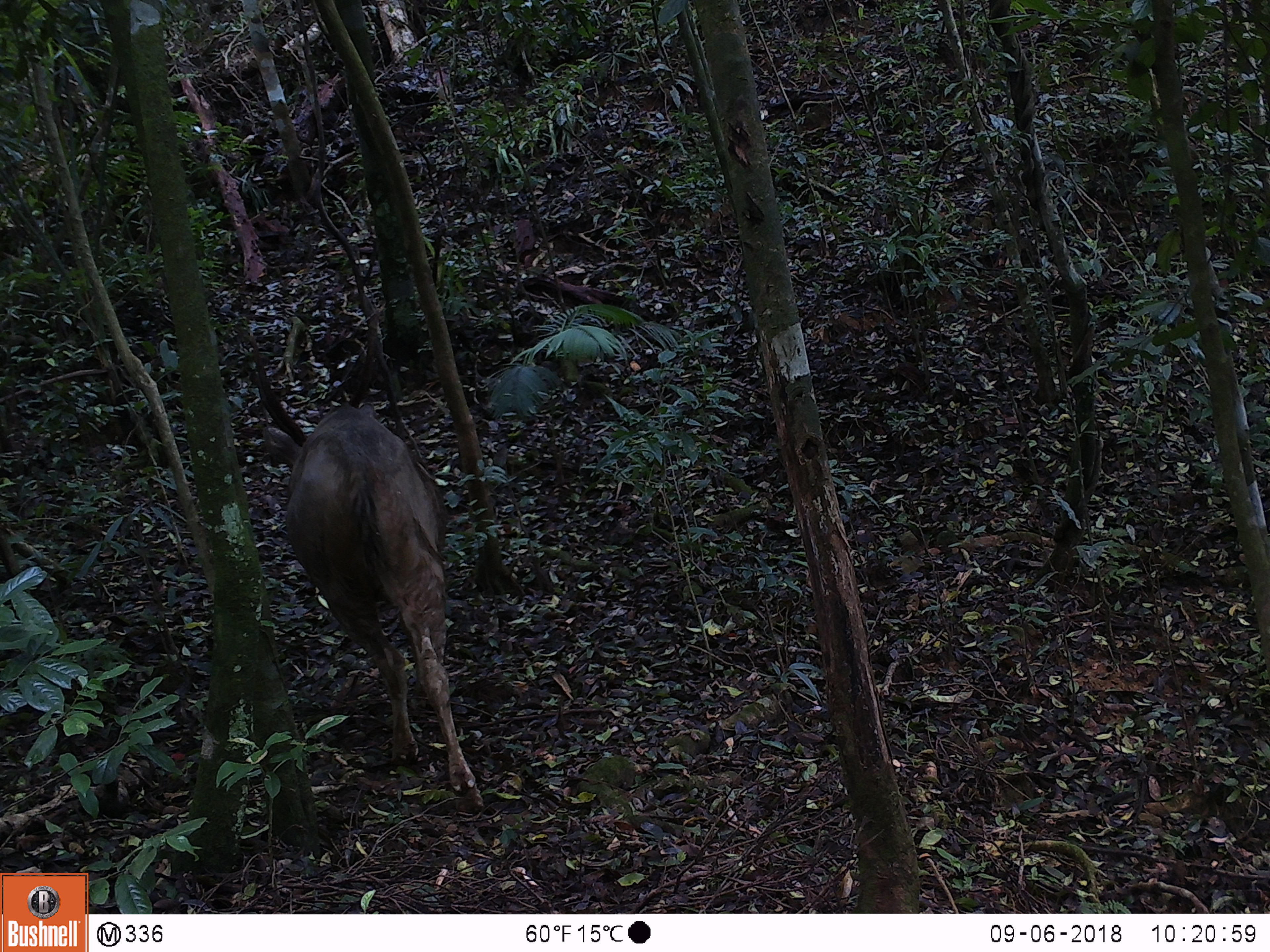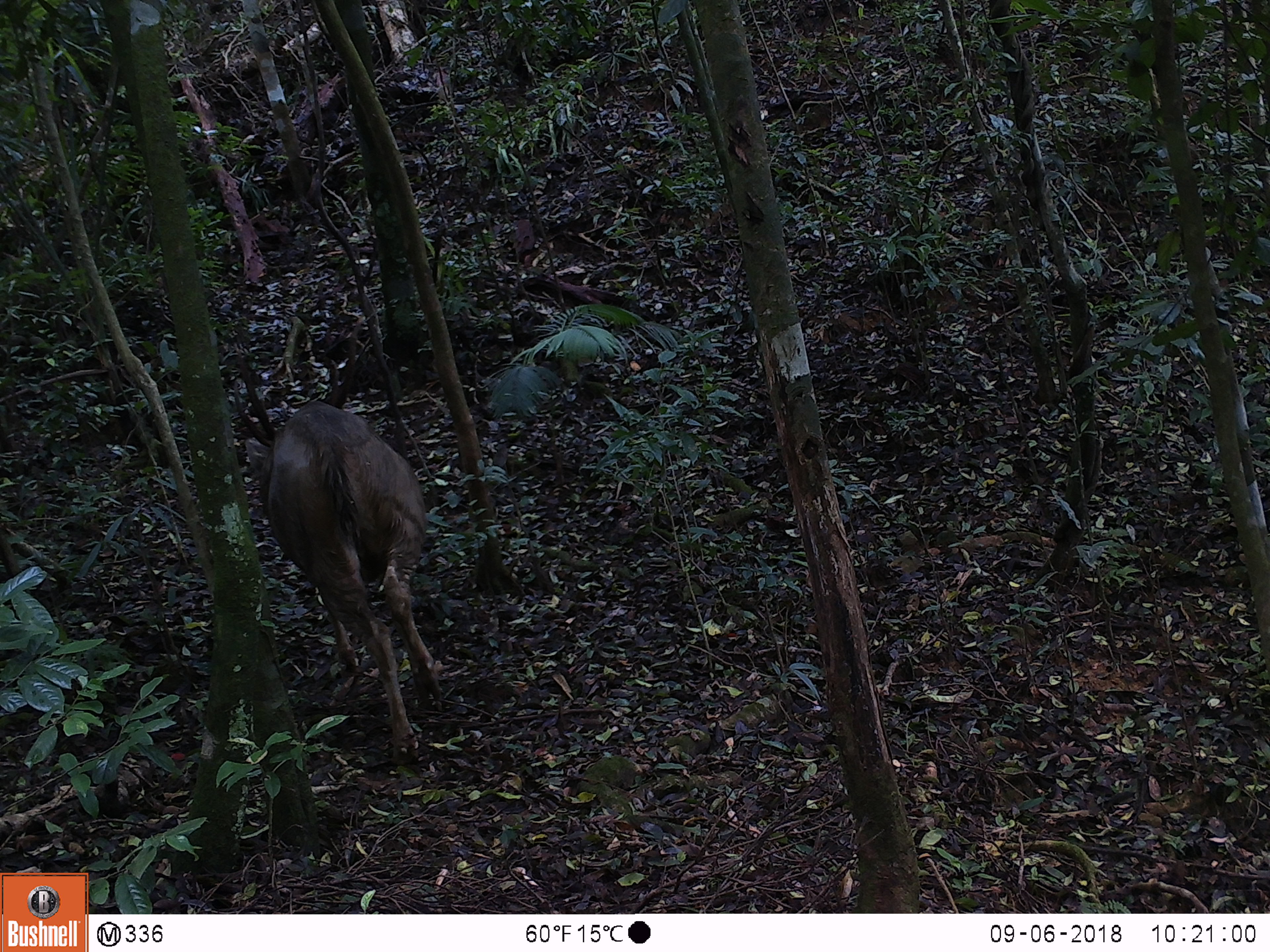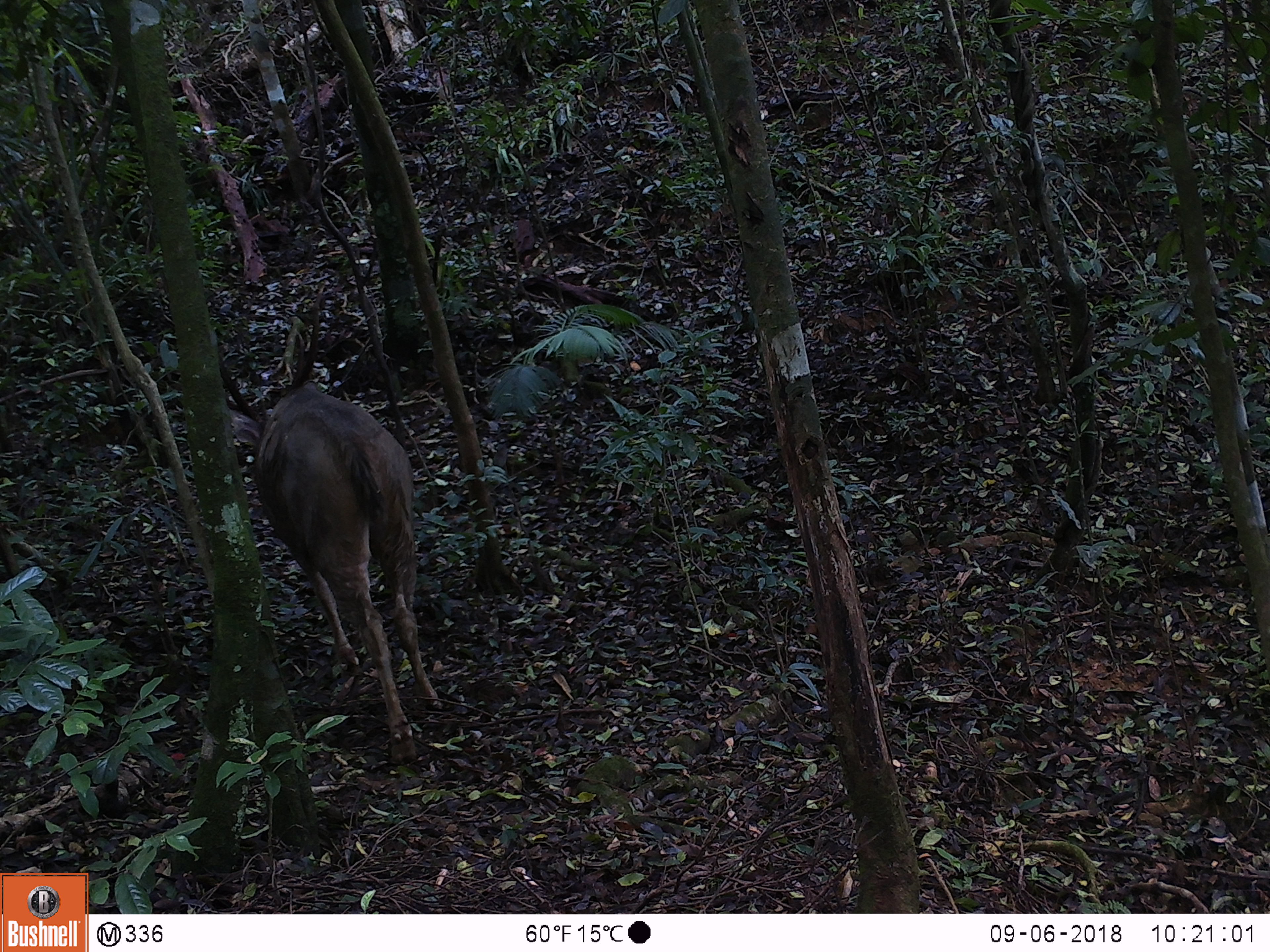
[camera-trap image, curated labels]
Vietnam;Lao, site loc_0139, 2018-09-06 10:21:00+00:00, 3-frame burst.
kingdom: Animalia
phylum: Chordata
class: Mammalia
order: Artiodactyla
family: Cervidae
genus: Rusa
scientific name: Rusa unicolor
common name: sambar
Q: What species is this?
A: Sambar (Rusa unicolor).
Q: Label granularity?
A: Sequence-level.